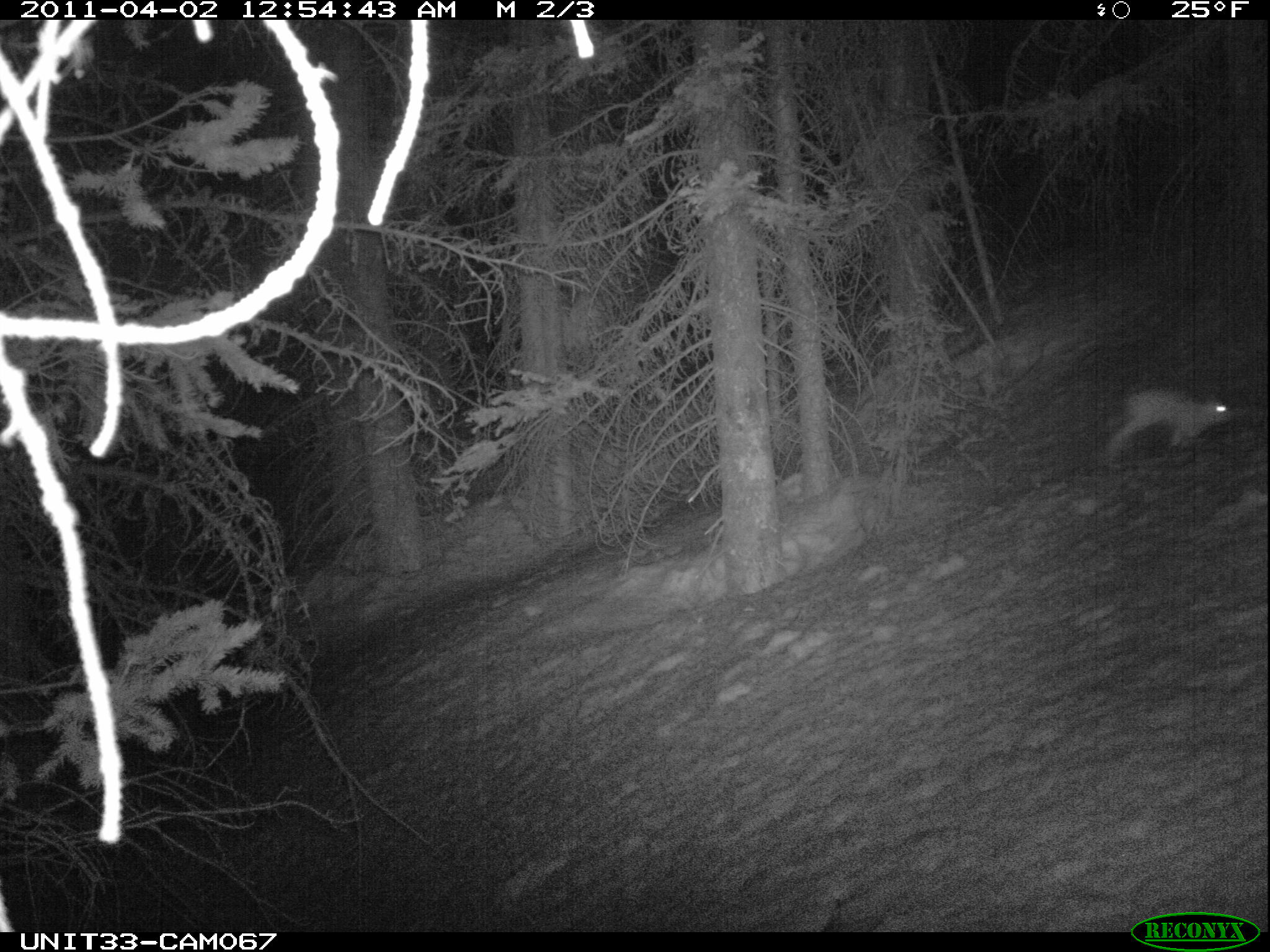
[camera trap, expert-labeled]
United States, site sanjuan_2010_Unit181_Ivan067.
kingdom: Animalia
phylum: Chordata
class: Mammalia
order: Lagomorpha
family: Leporidae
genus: Lepus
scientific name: Lepus americanus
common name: snowshoe hare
Lepus americanus (snowshoe hare).